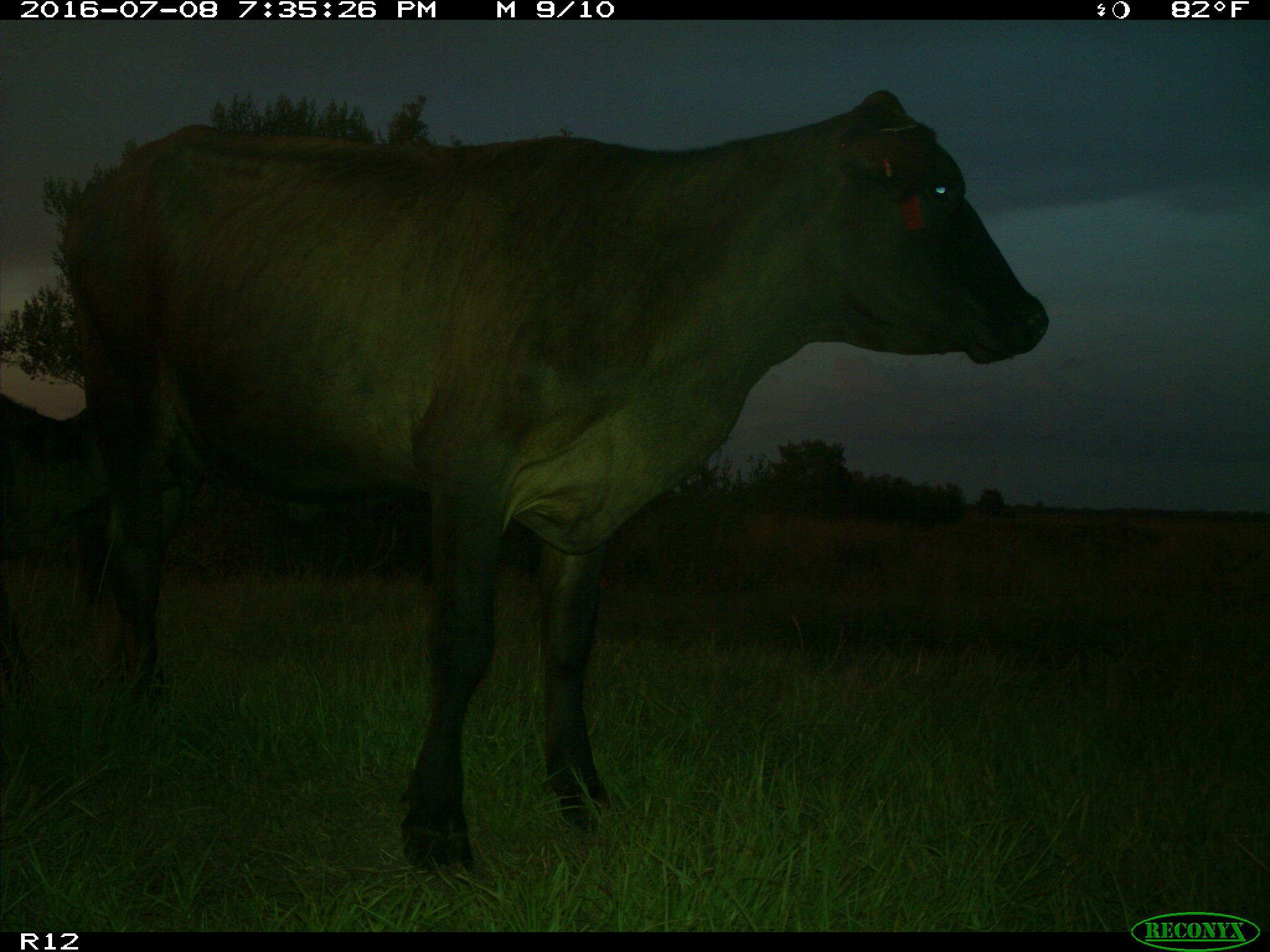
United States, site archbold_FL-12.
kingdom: Animalia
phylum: Chordata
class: Mammalia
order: Artiodactyla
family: Bovidae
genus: Bos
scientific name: Bos taurus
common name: domestic cow